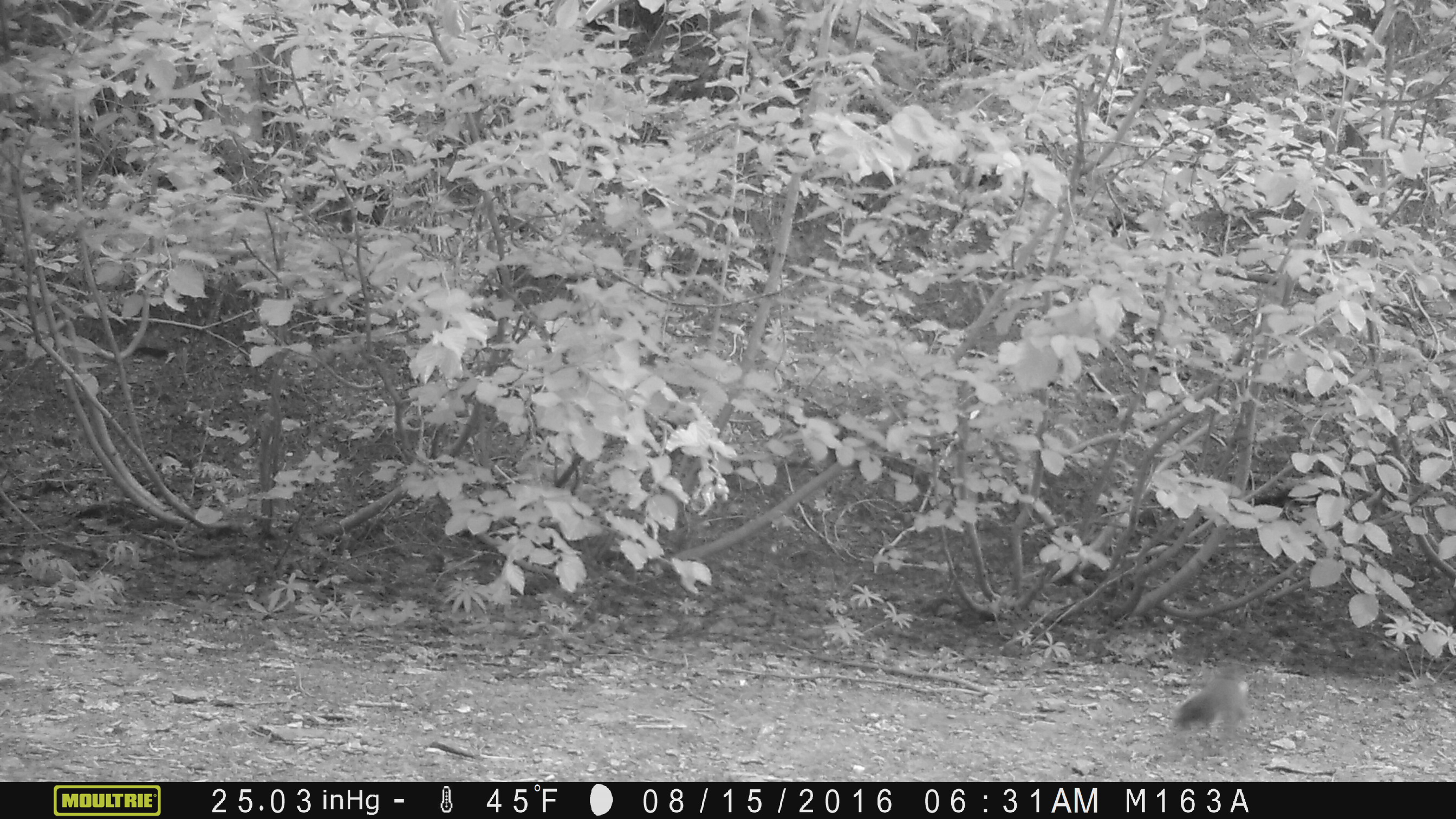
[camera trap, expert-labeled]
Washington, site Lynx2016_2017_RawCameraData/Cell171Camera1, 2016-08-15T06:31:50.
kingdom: Animalia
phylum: Chordata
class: Mammalia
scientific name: Mammalia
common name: small mammal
Small mammal (Mammalia). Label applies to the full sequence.